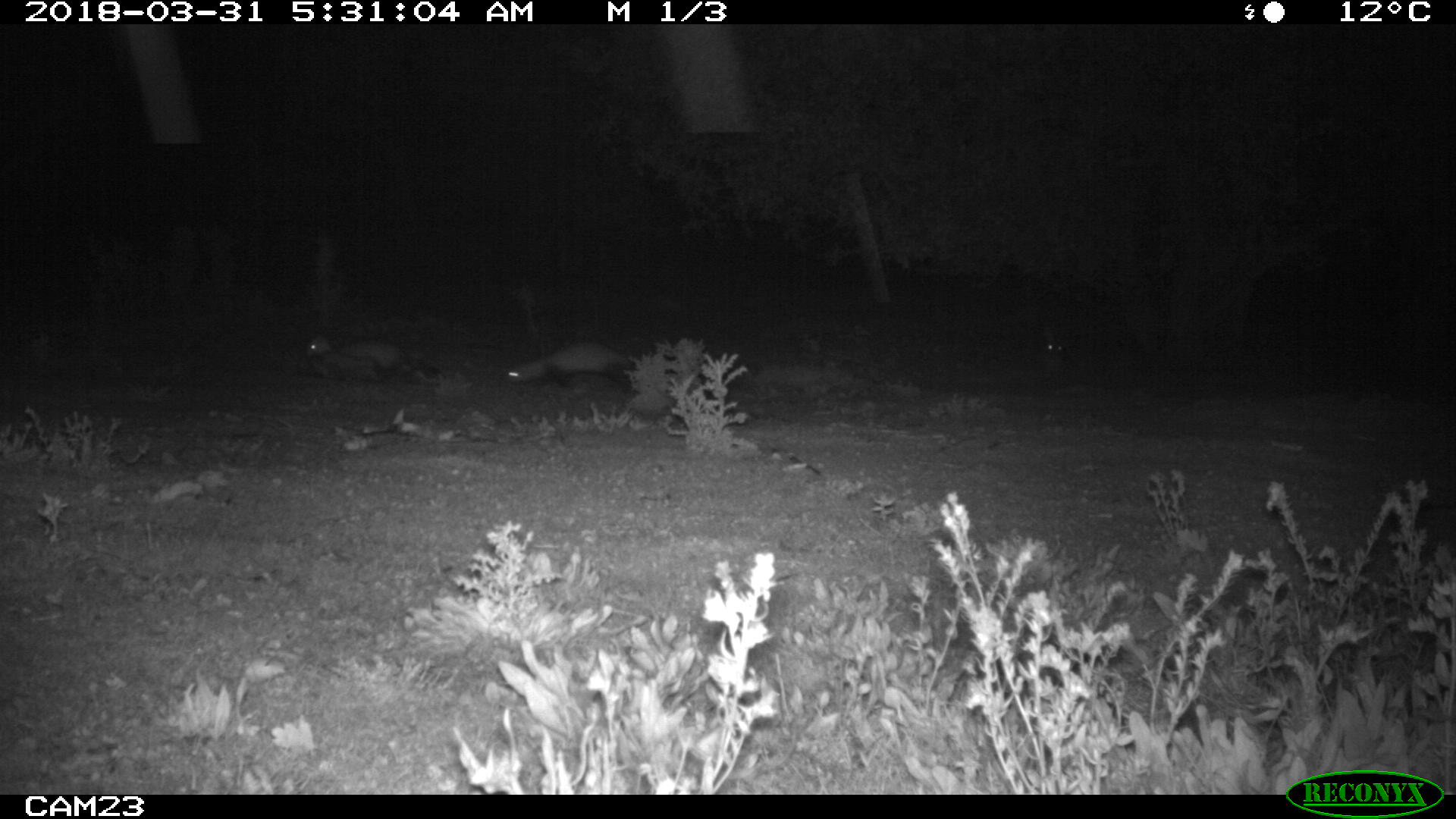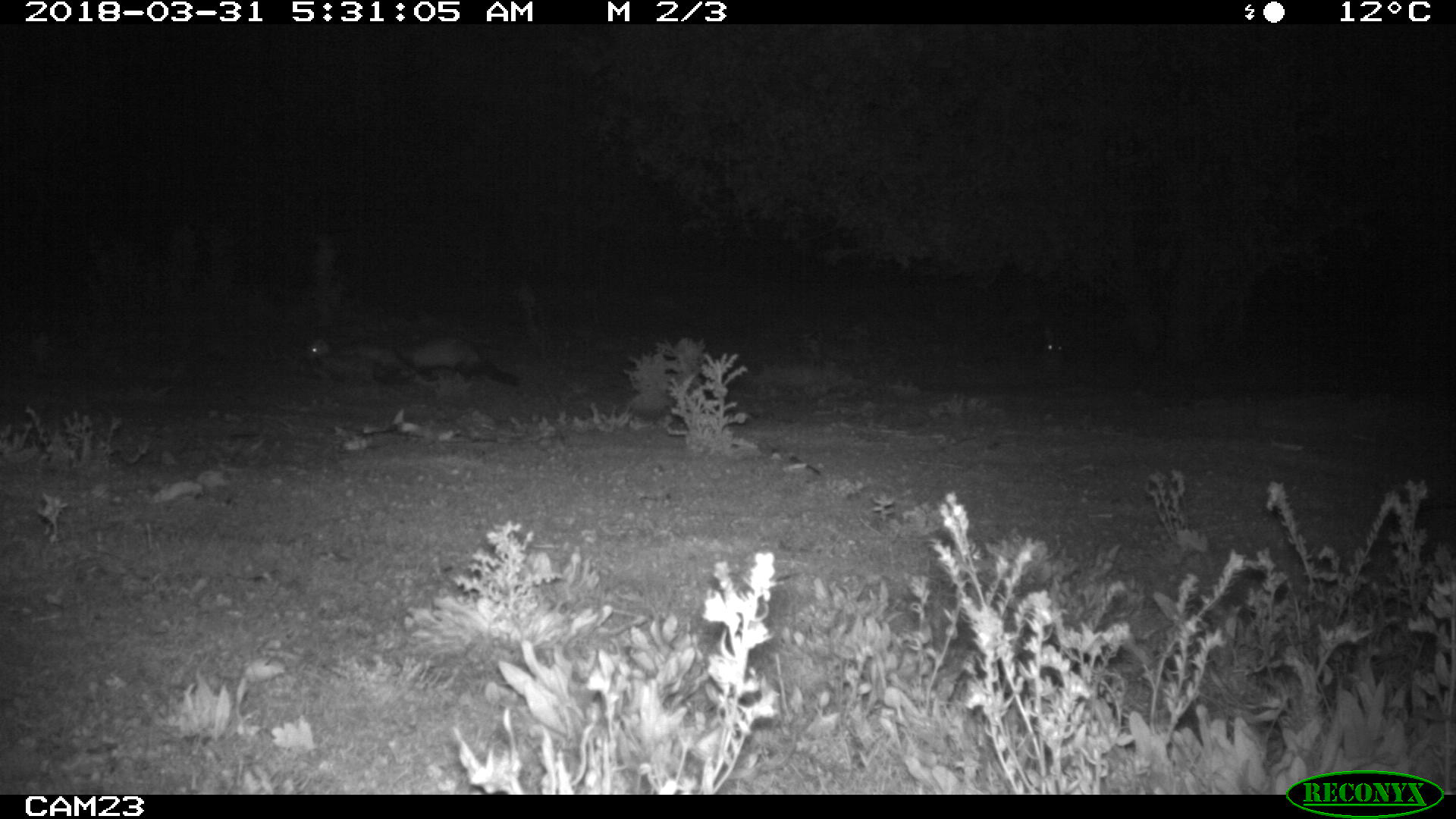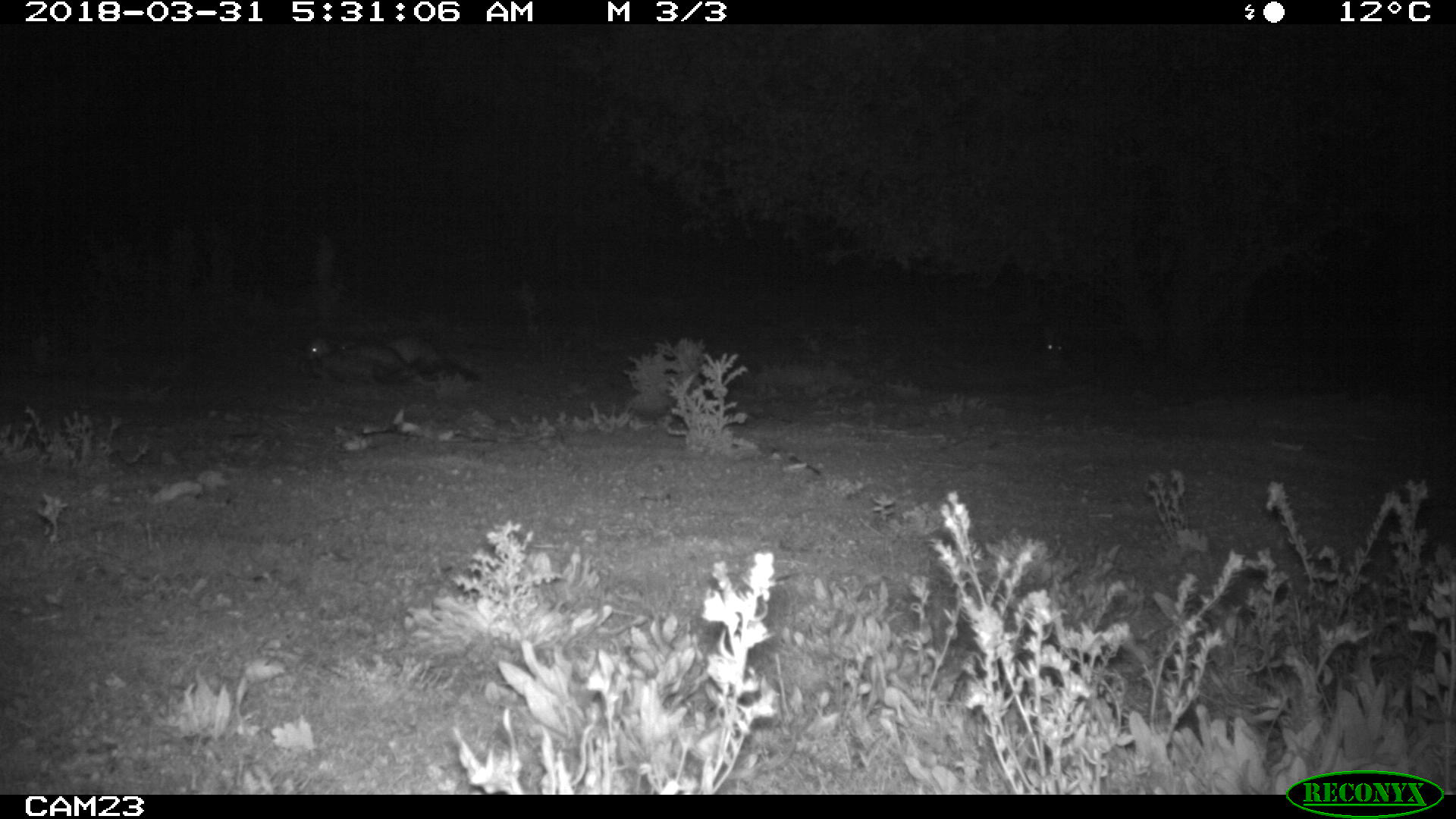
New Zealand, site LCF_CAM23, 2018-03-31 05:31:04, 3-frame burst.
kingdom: Animalia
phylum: Chordata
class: Mammalia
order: Carnivora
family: Mustelidae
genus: Mustela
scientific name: Mustela furo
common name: ferret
Ferret (Mustela furo).